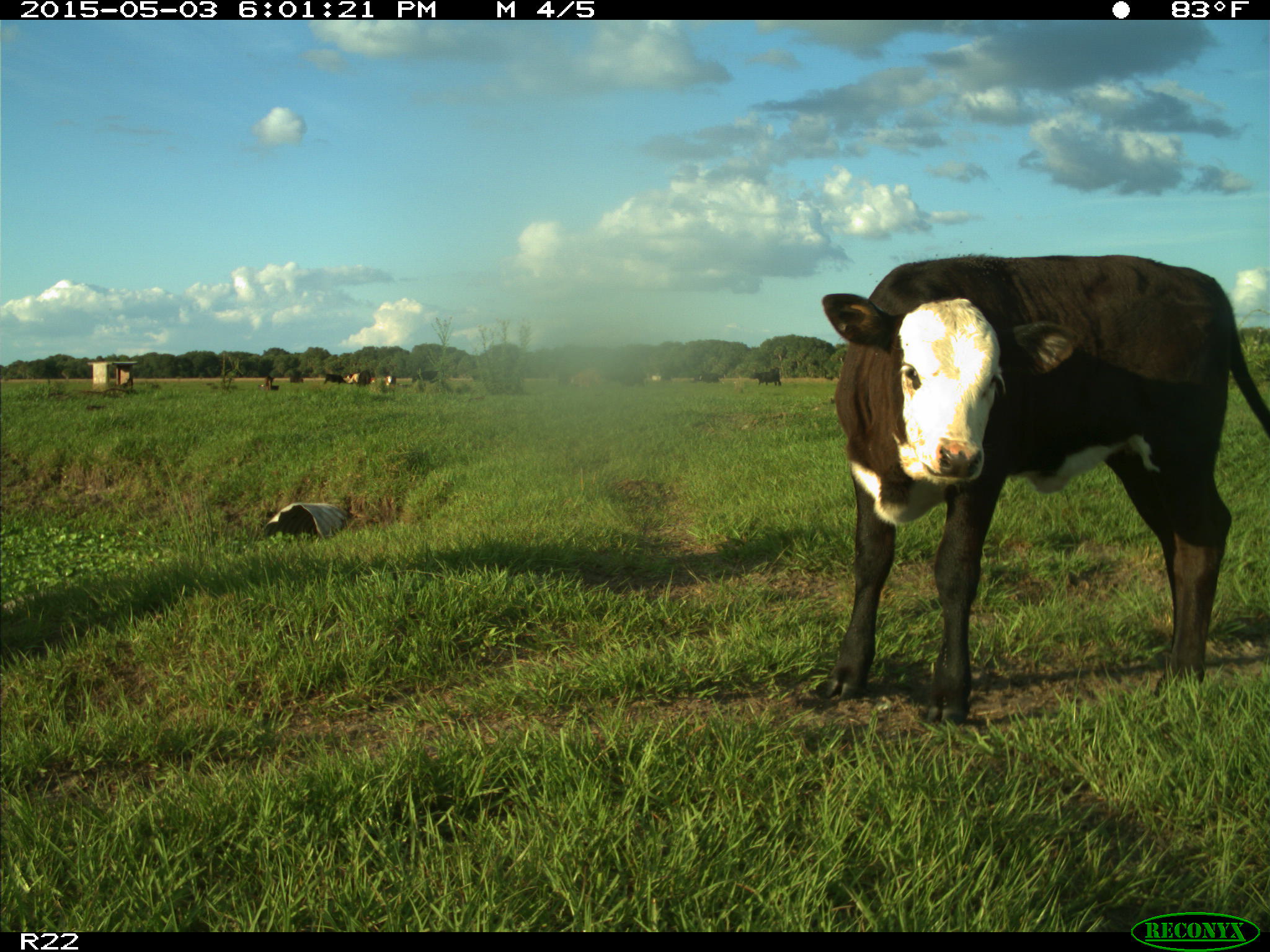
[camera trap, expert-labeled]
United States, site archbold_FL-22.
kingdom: Animalia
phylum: Chordata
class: Mammalia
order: Artiodactyla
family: Bovidae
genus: Bos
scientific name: Bos taurus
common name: domestic cow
Bos taurus (domestic cow).